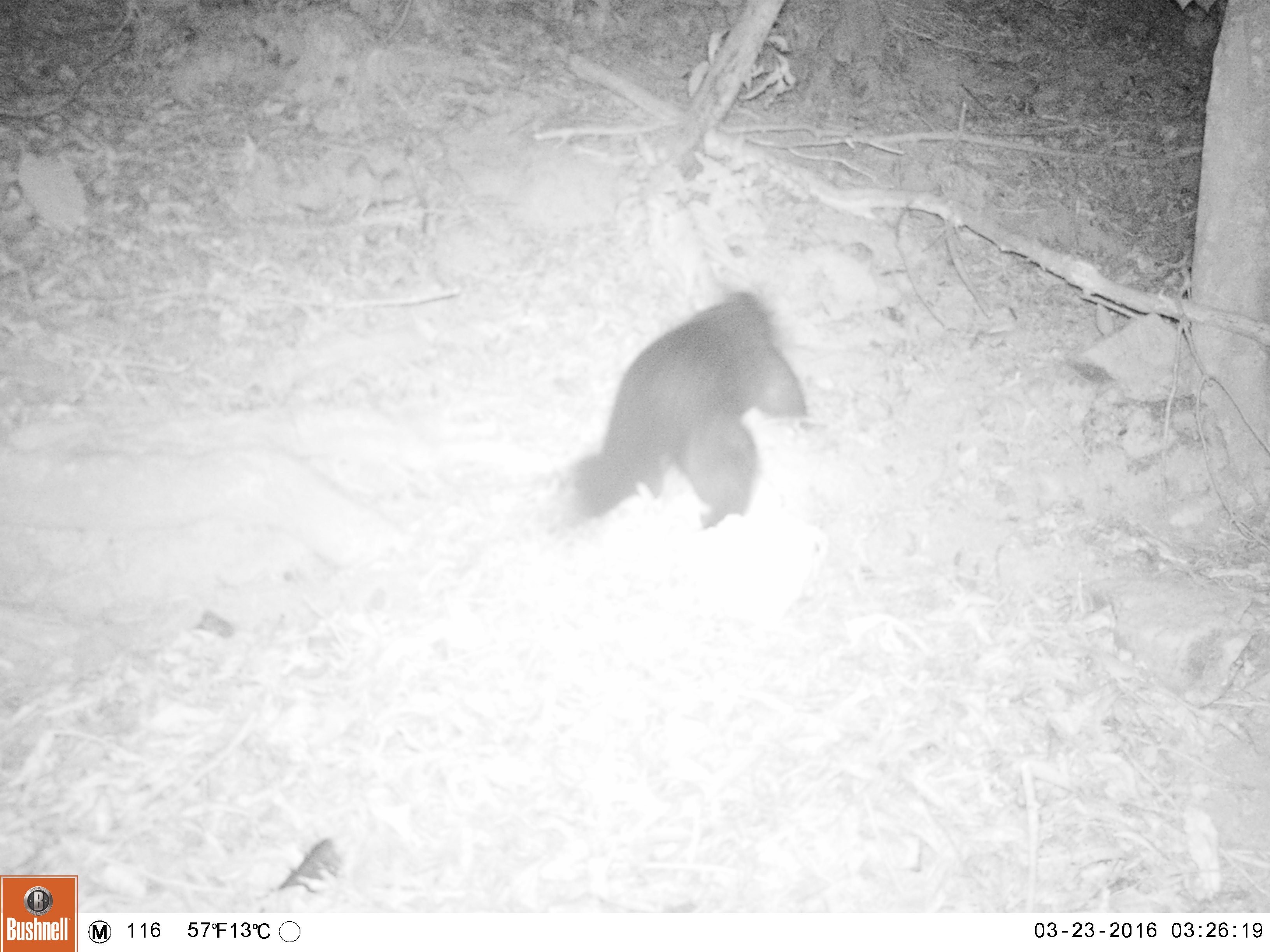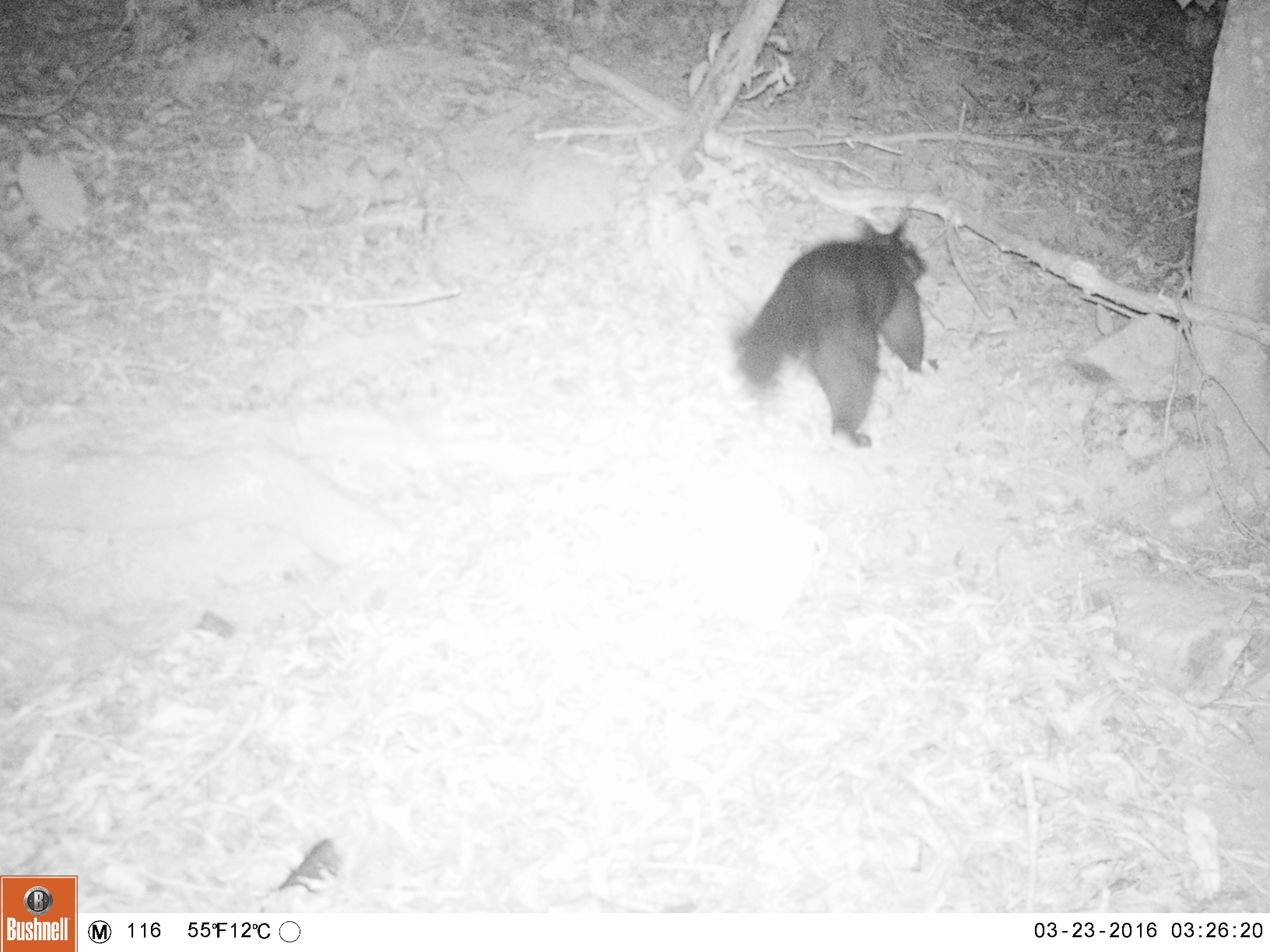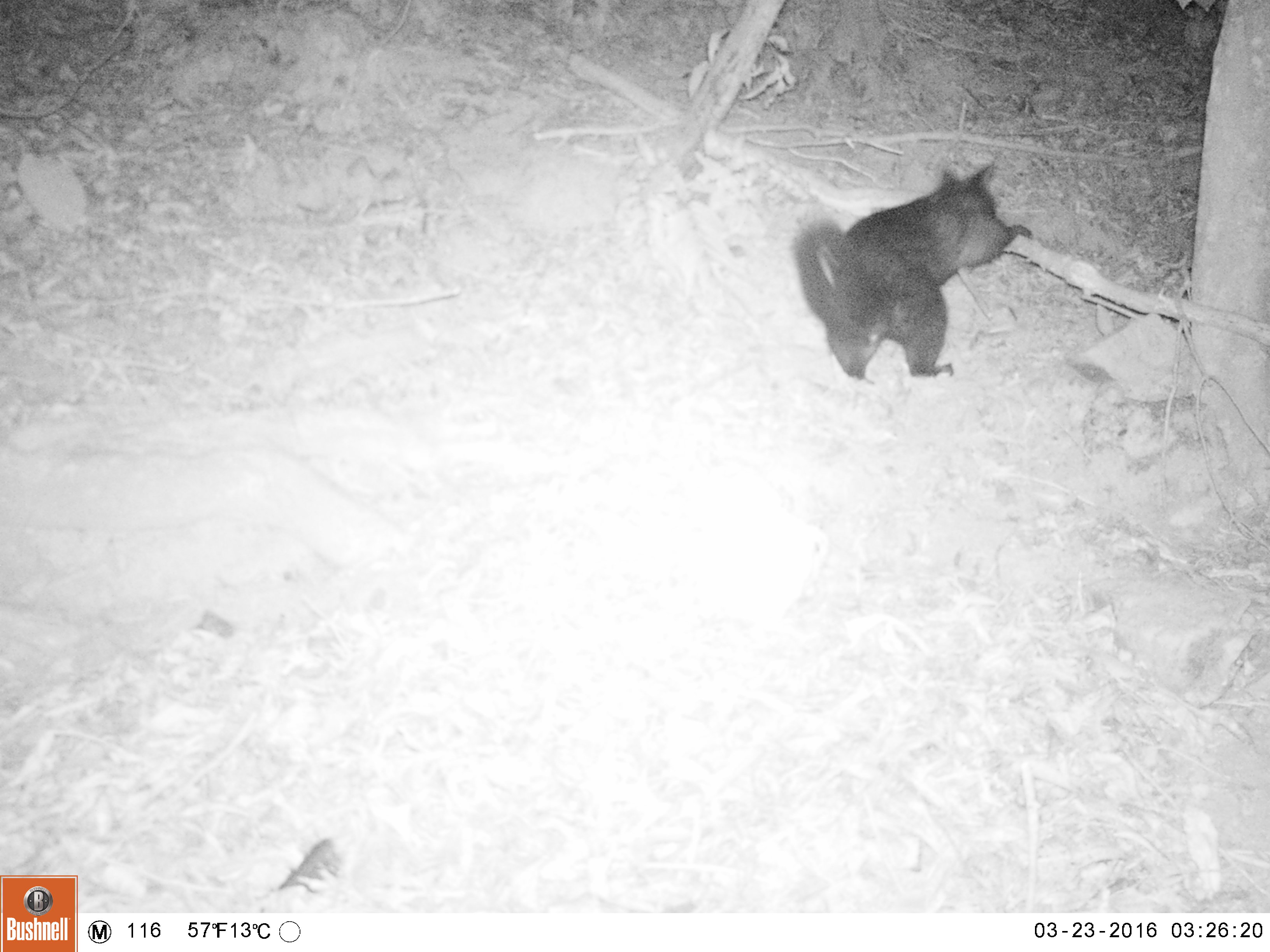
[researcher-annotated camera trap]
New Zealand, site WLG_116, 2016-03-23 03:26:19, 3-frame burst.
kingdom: Animalia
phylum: Chordata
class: Mammalia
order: Diprotodontia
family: Phalangeridae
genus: Trichosurus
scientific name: Trichosurus vulpecula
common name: common brushtail possum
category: possum